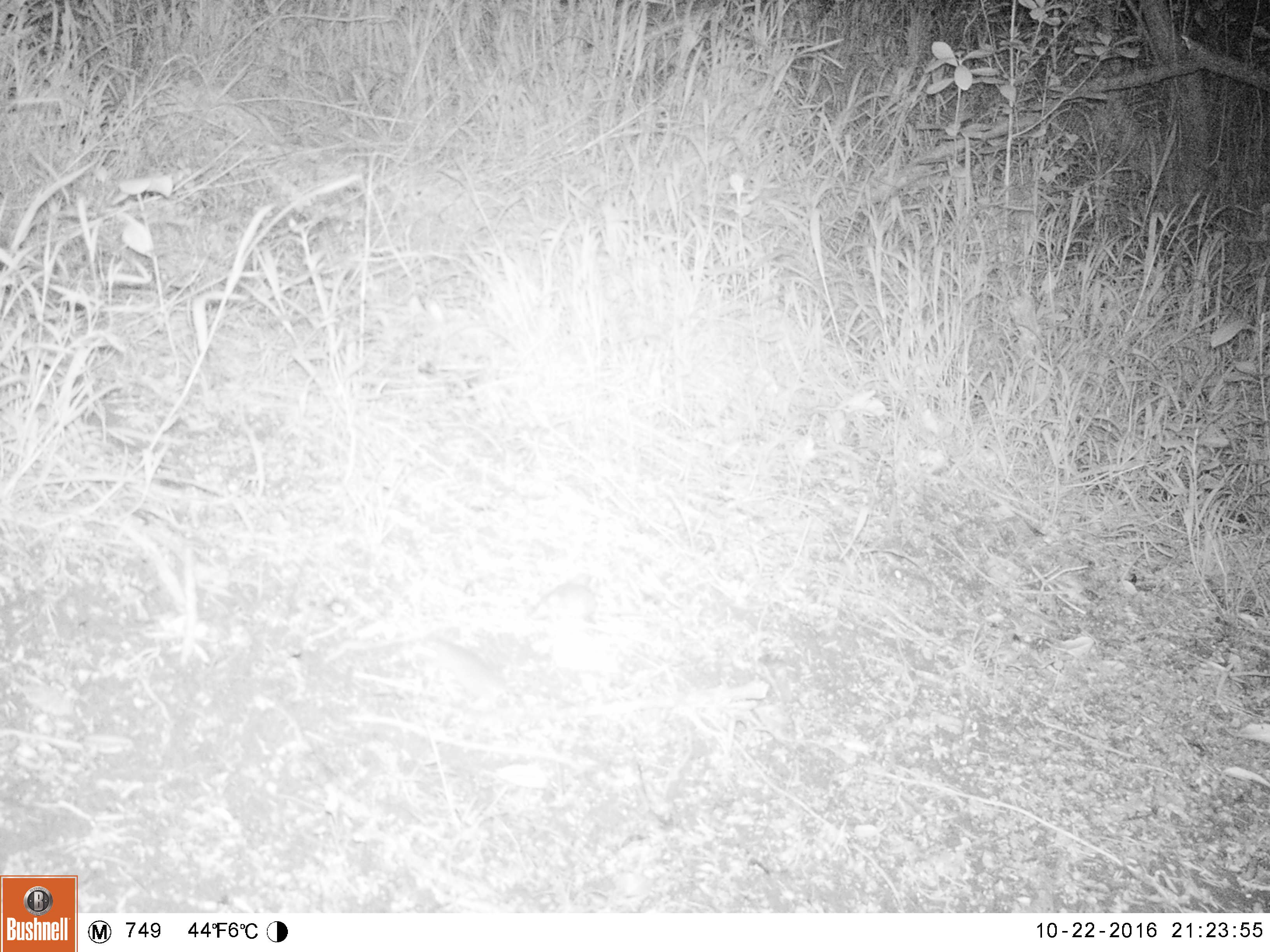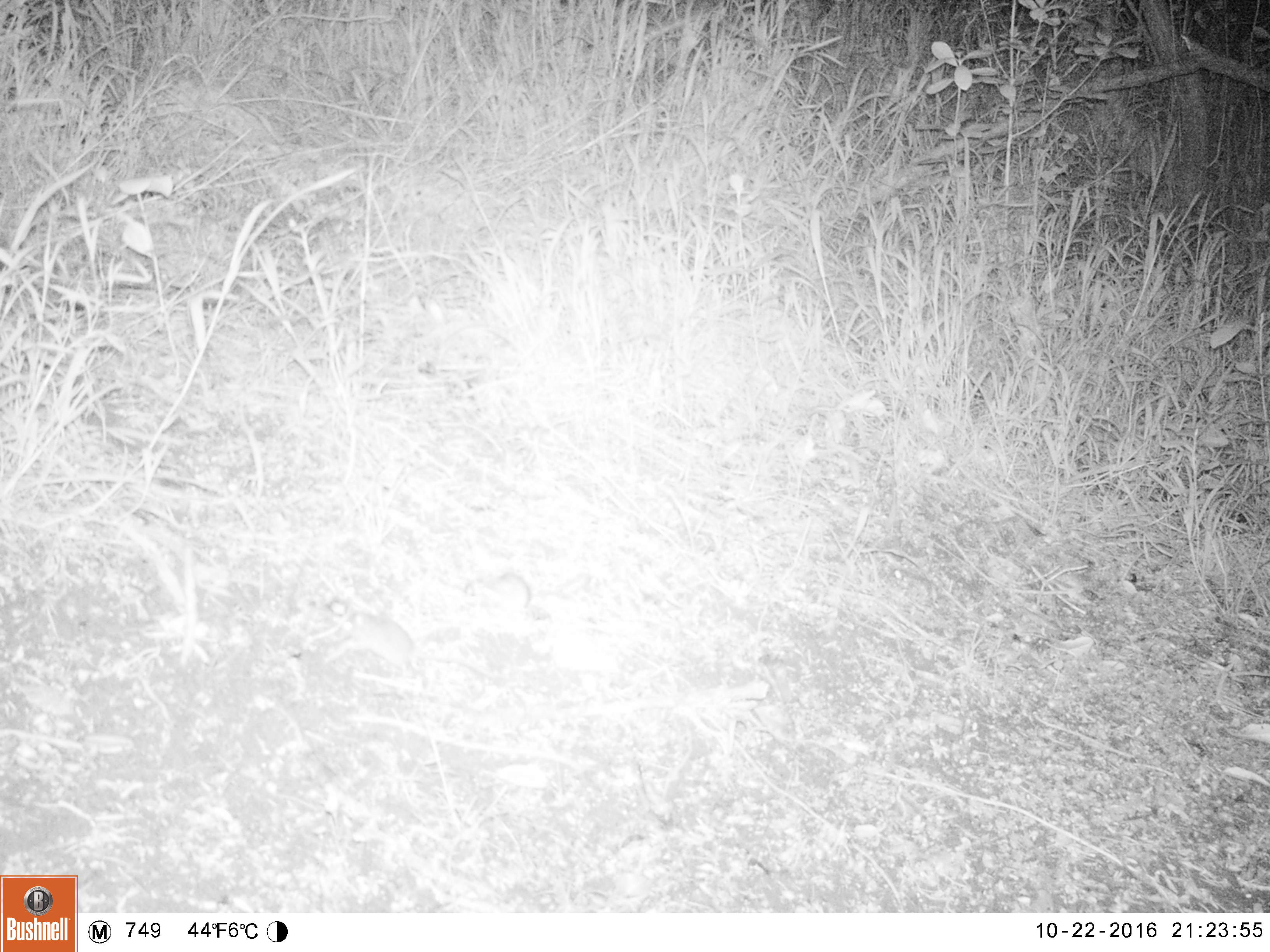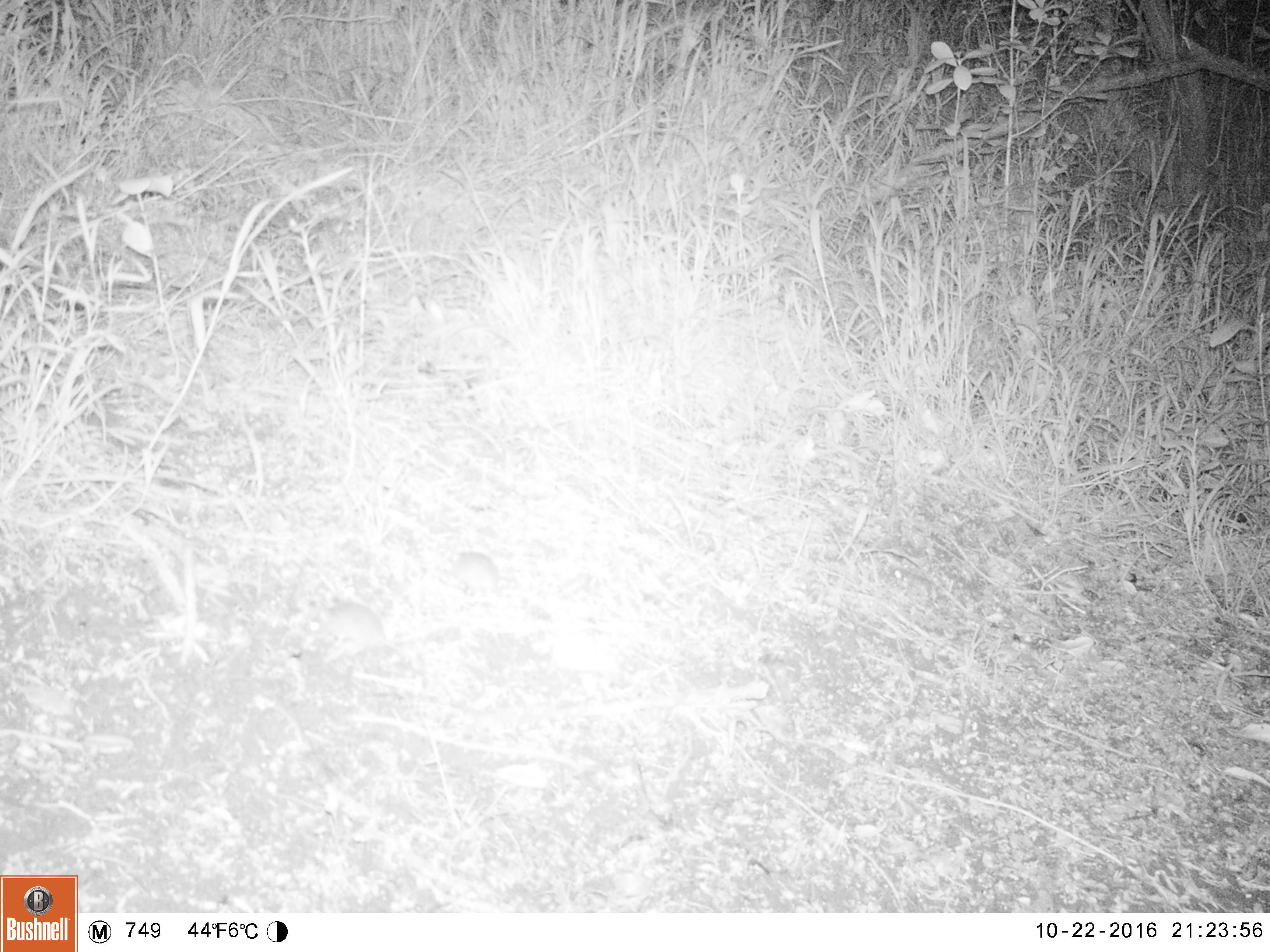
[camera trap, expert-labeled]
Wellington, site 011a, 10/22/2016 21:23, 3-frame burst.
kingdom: Animalia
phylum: Chordata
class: Mammalia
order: Rodentia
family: Muridae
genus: Mus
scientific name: Mus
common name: mouse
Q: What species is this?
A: Mouse (Mus).